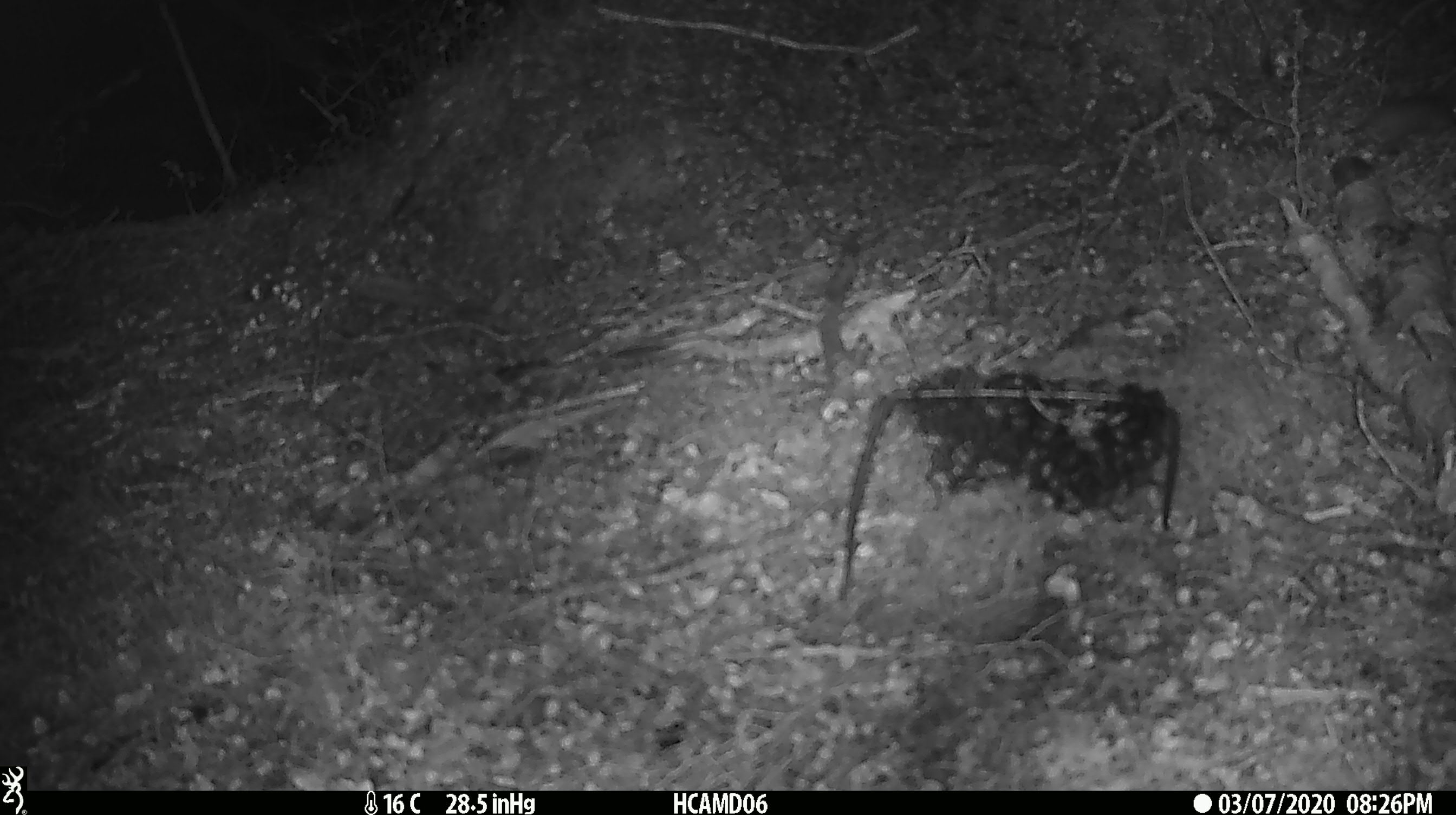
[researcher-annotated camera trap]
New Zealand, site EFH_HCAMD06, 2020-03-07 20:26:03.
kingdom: Animalia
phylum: Chordata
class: Mammalia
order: Rodentia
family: Muridae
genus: Mus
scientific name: Mus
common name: mouse